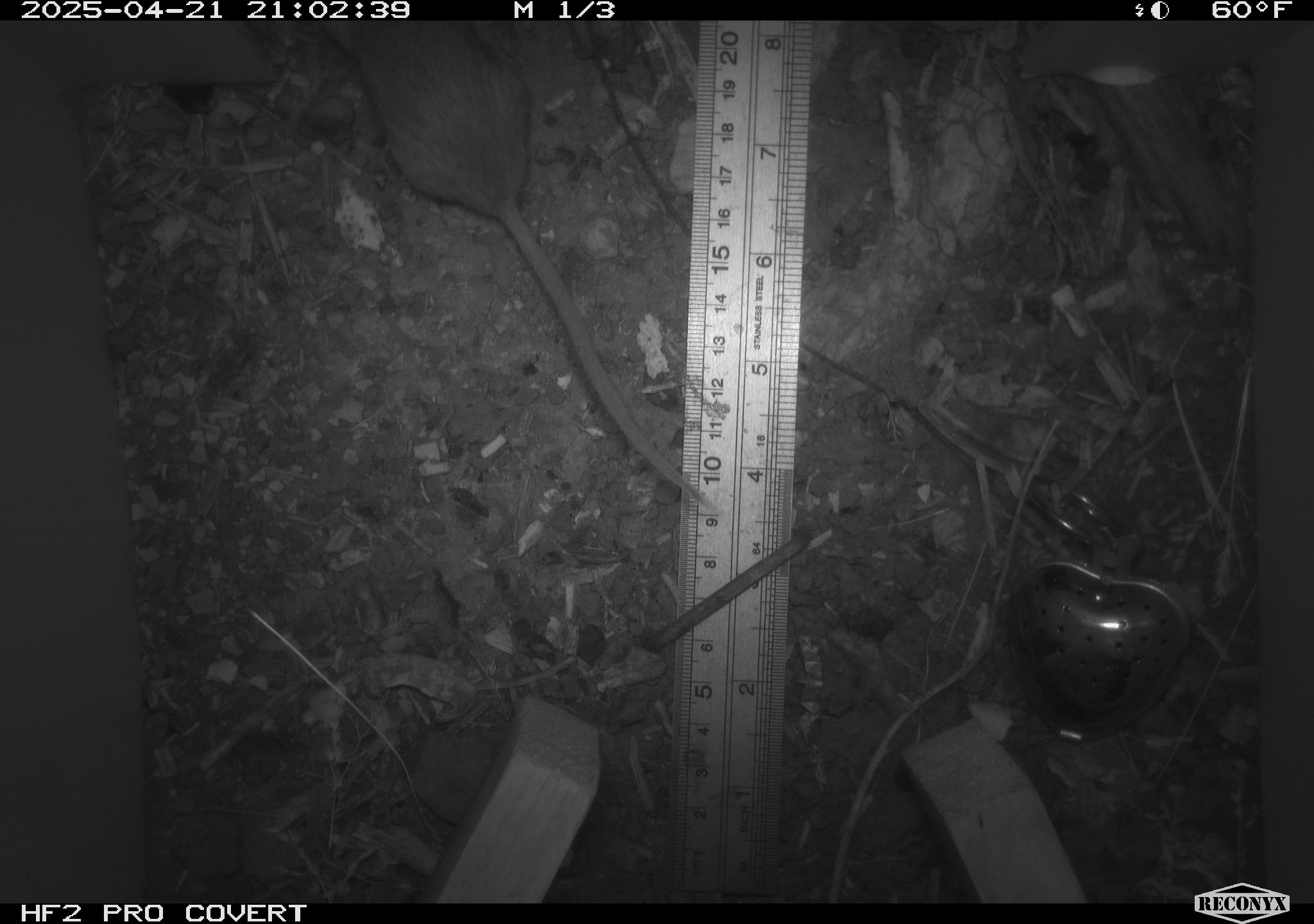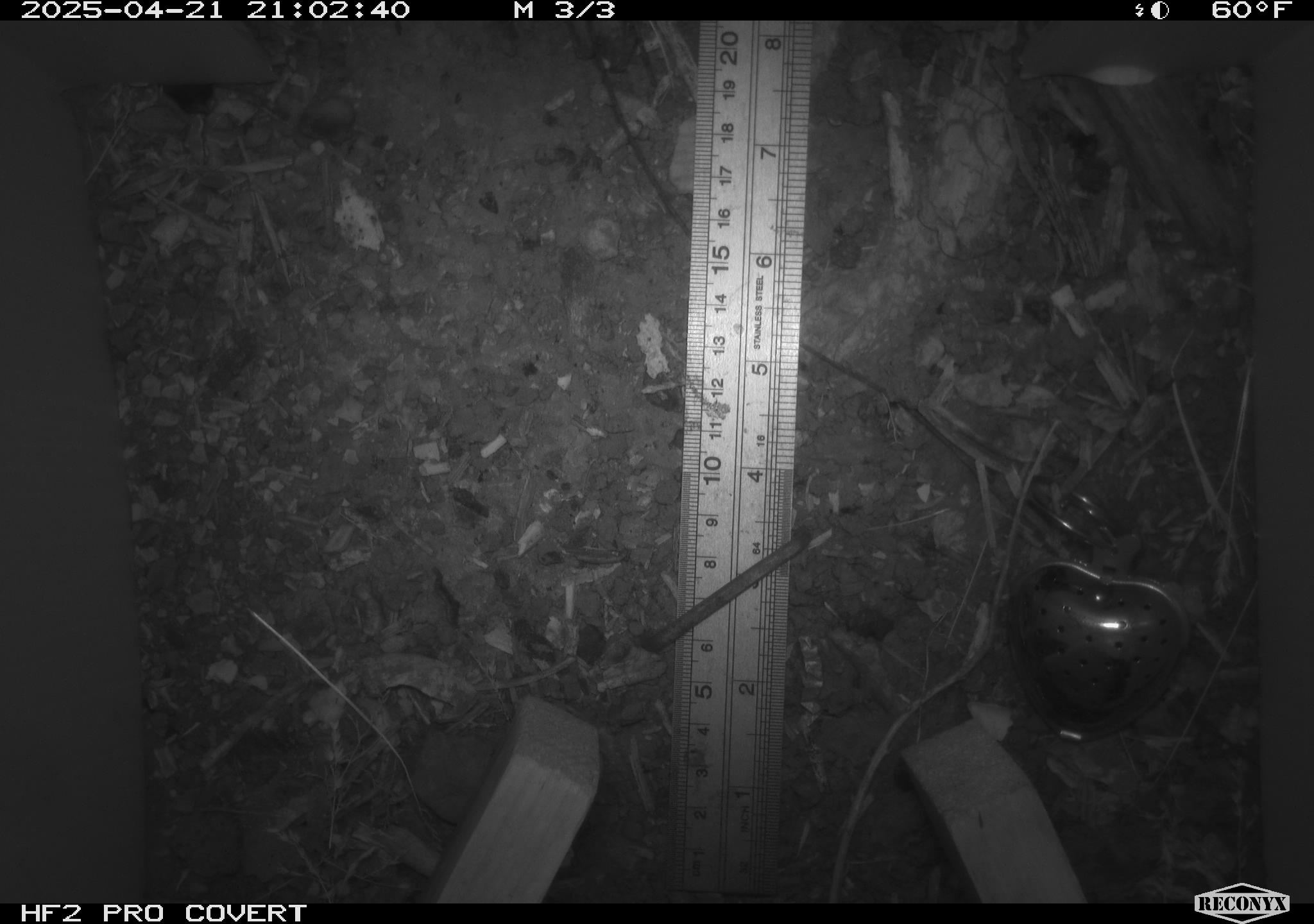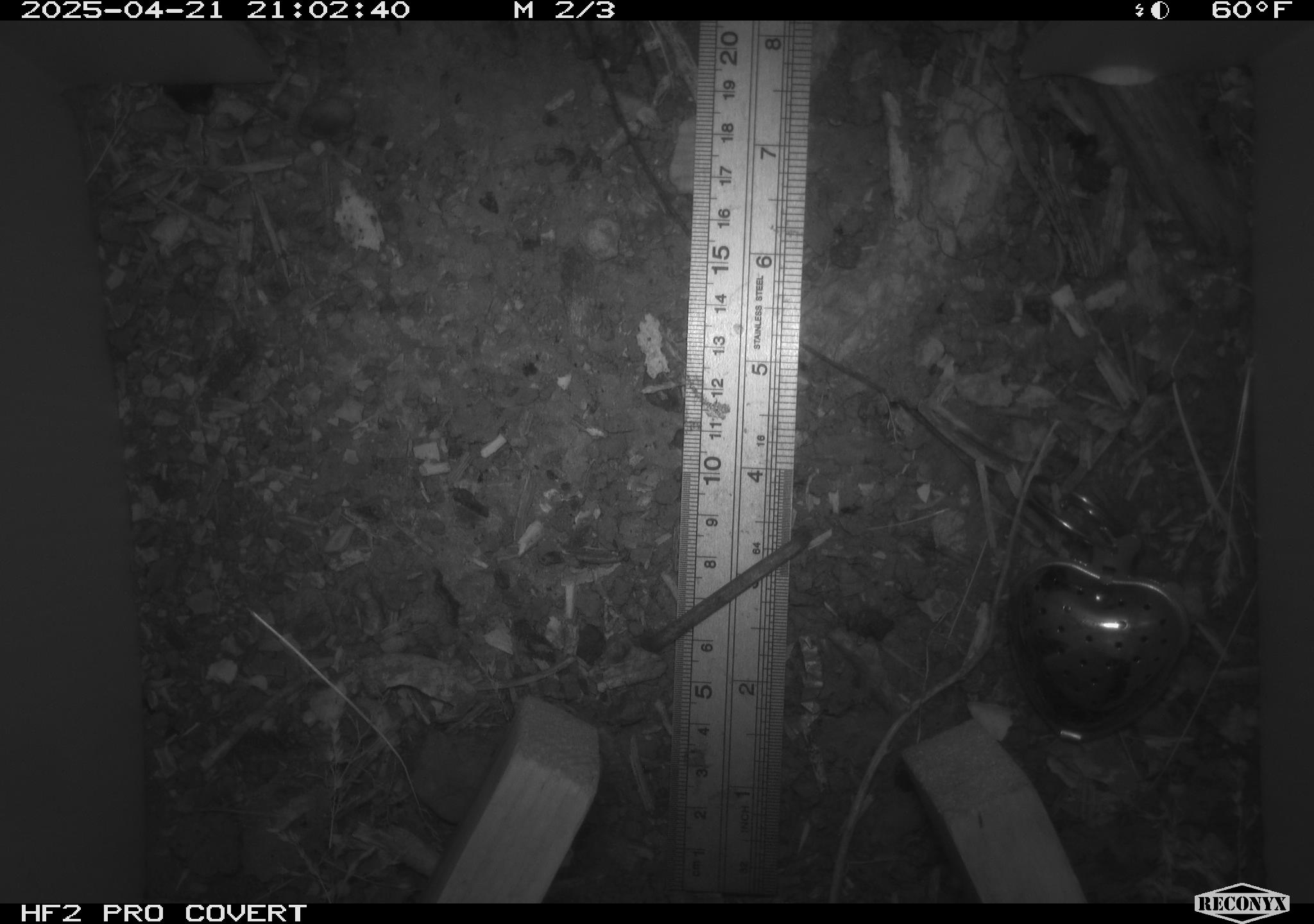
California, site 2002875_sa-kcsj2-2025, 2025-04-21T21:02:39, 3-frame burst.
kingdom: Animalia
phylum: Chordata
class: Mammalia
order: Rodentia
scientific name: Rodentia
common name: rodent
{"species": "rodent (Rodentia)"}